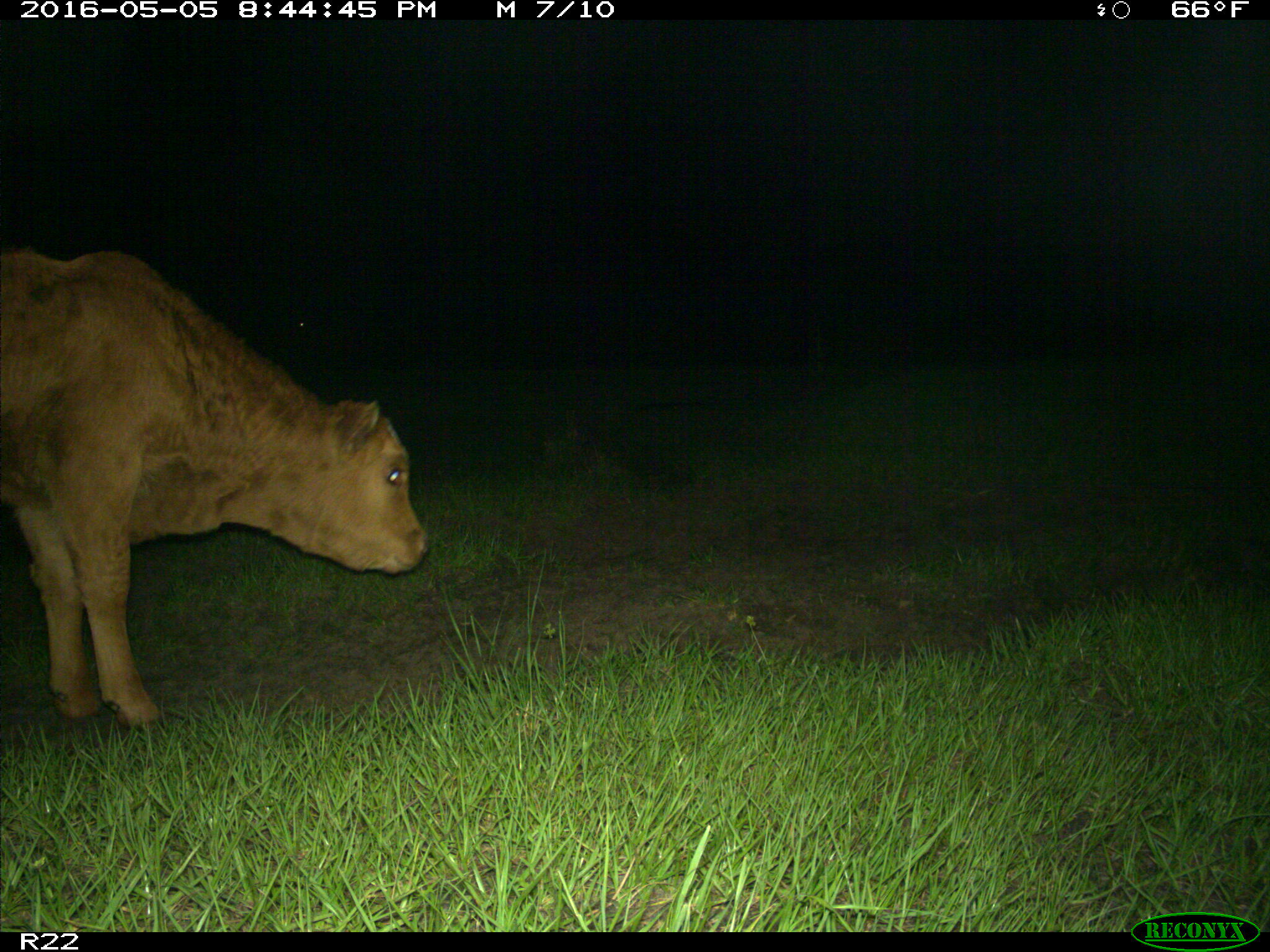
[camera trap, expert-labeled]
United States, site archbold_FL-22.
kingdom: Animalia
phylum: Chordata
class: Mammalia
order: Artiodactyla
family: Bovidae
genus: Bos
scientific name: Bos taurus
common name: domestic cow